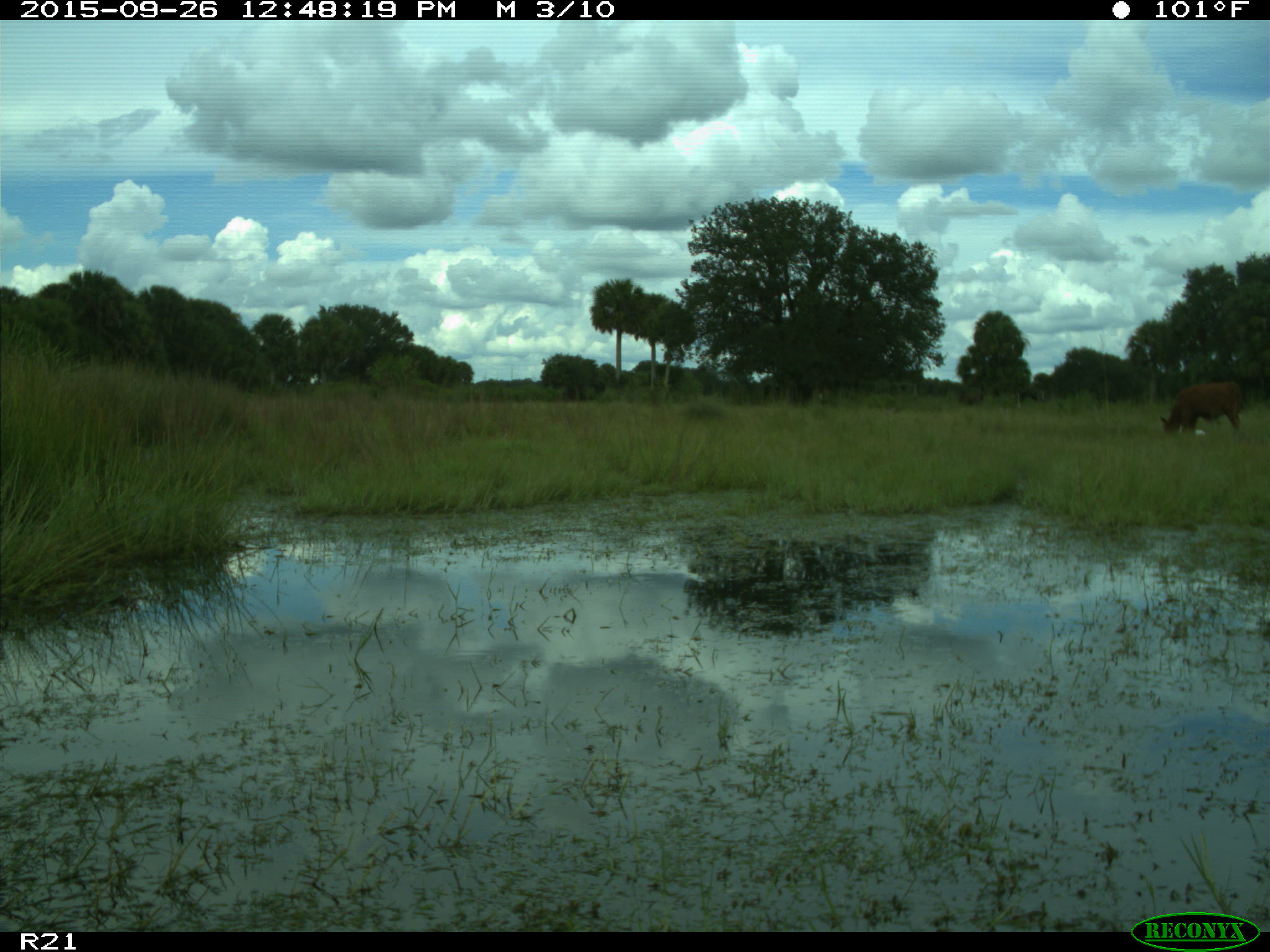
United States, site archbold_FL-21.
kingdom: Animalia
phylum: Chordata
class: Mammalia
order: Artiodactyla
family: Bovidae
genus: Bos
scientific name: Bos taurus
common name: domestic cow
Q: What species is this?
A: Bos taurus (domestic cow).